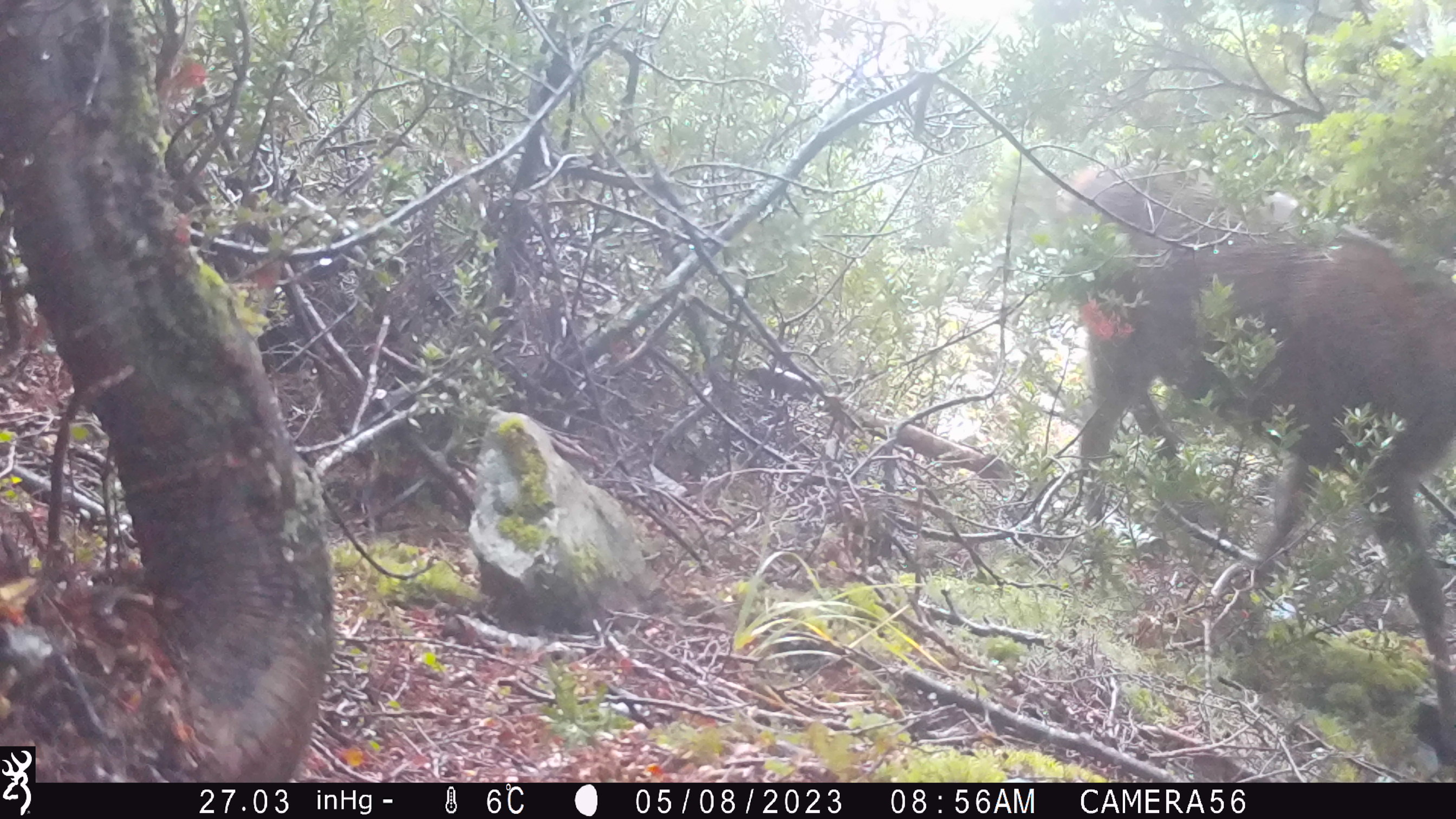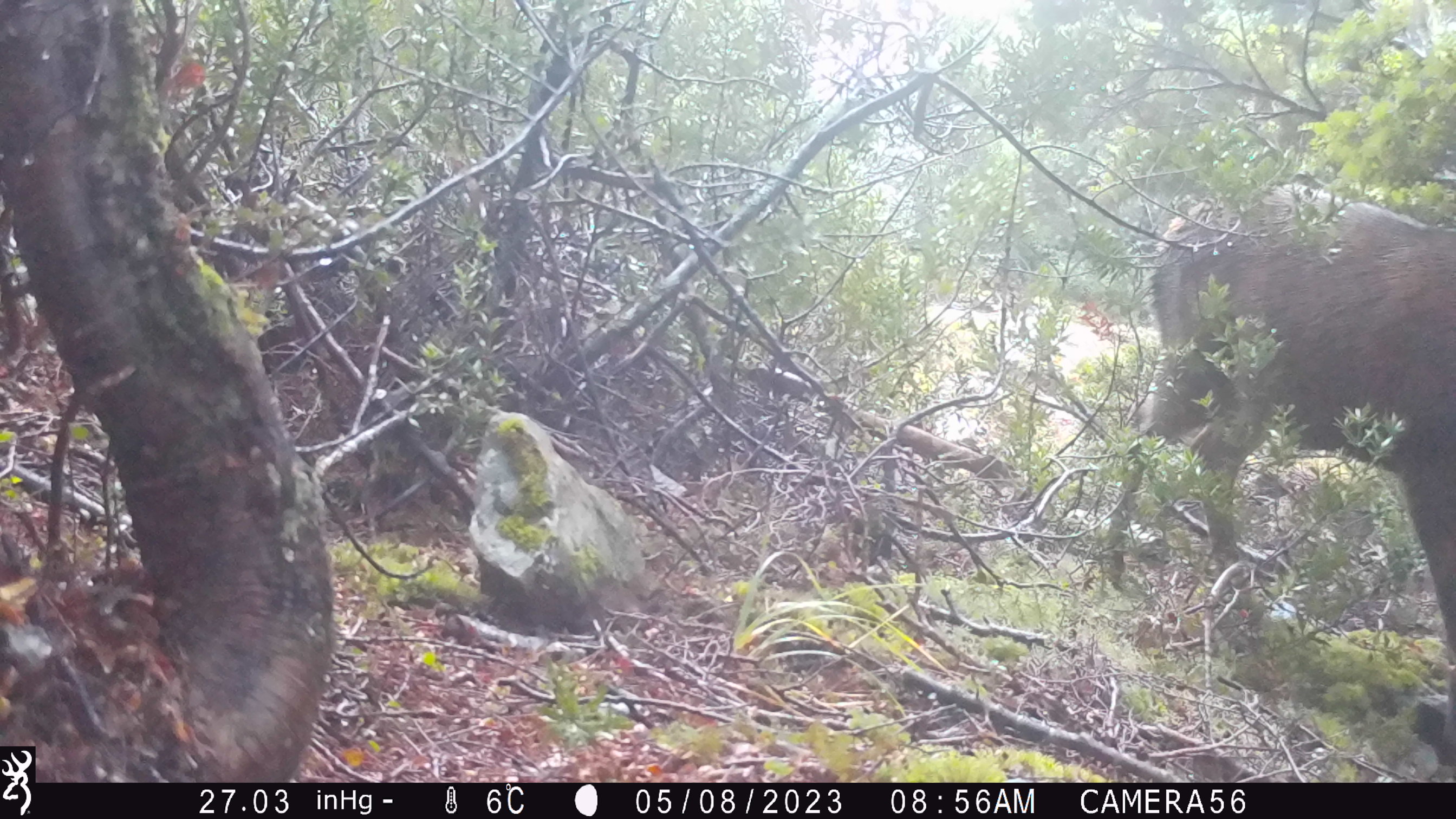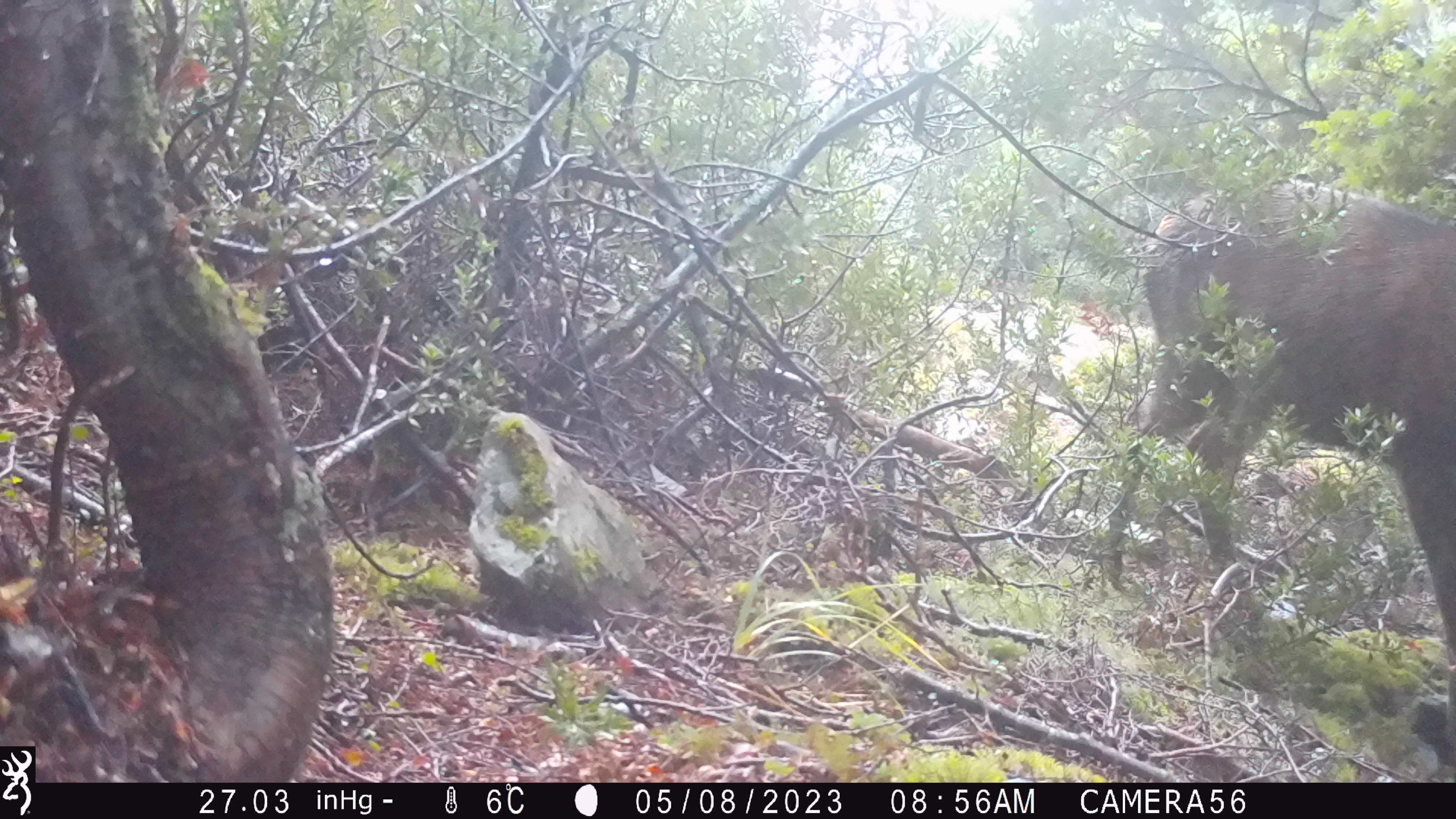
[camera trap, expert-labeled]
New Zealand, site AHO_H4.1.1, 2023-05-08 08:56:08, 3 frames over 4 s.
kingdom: Animalia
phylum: Chordata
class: Mammalia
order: Artiodactyla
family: Cervidae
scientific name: Cervidae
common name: deer